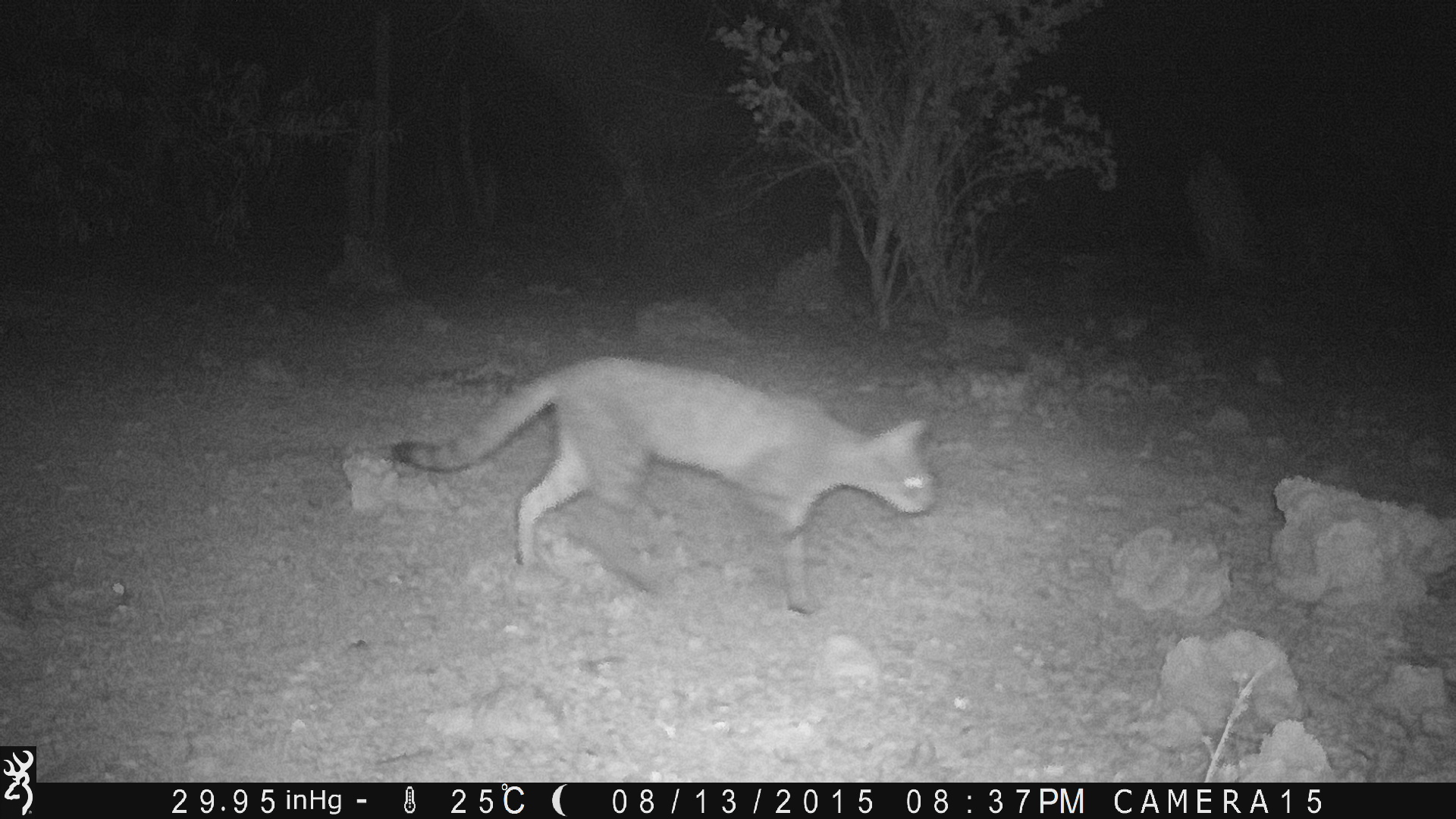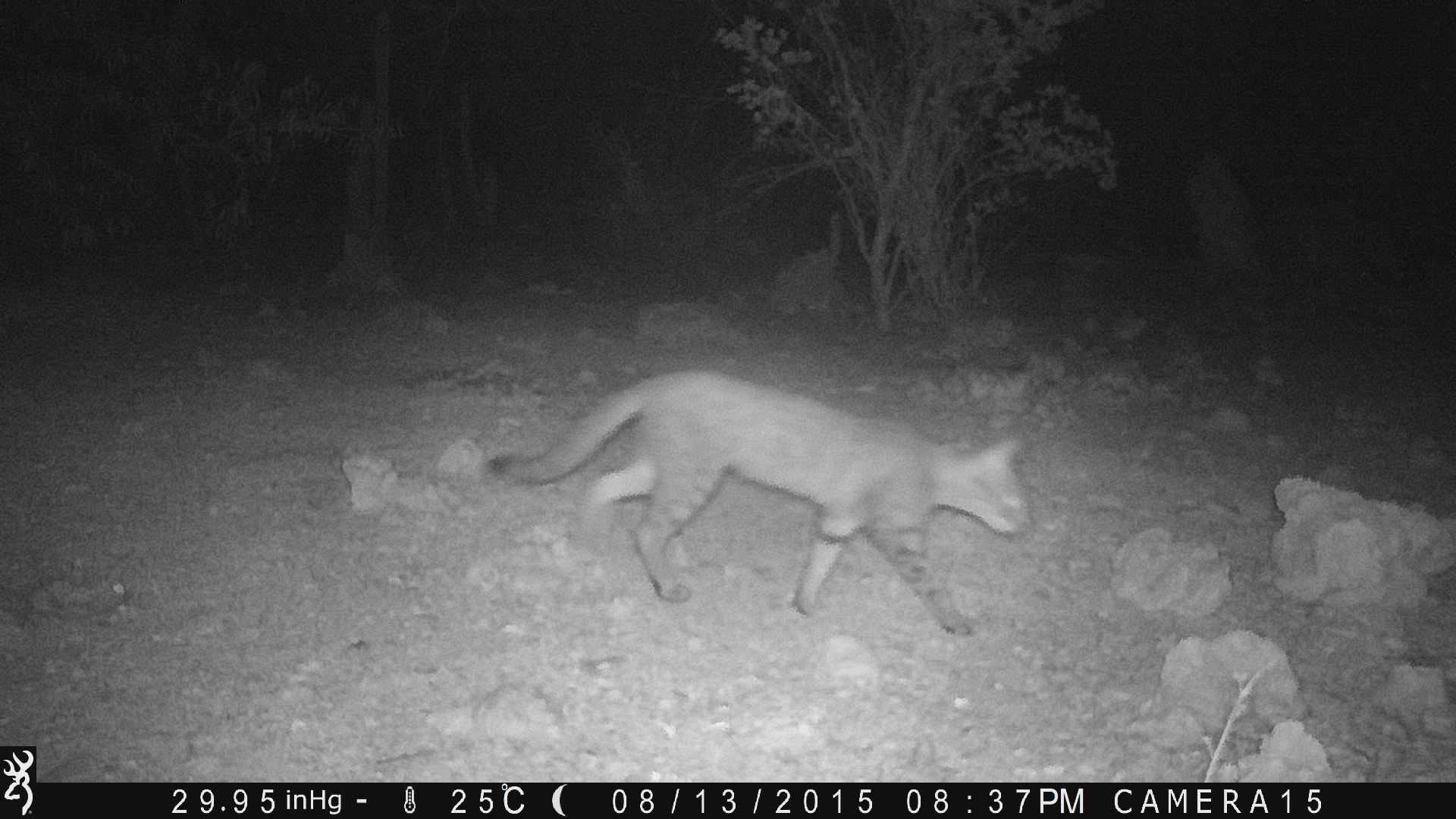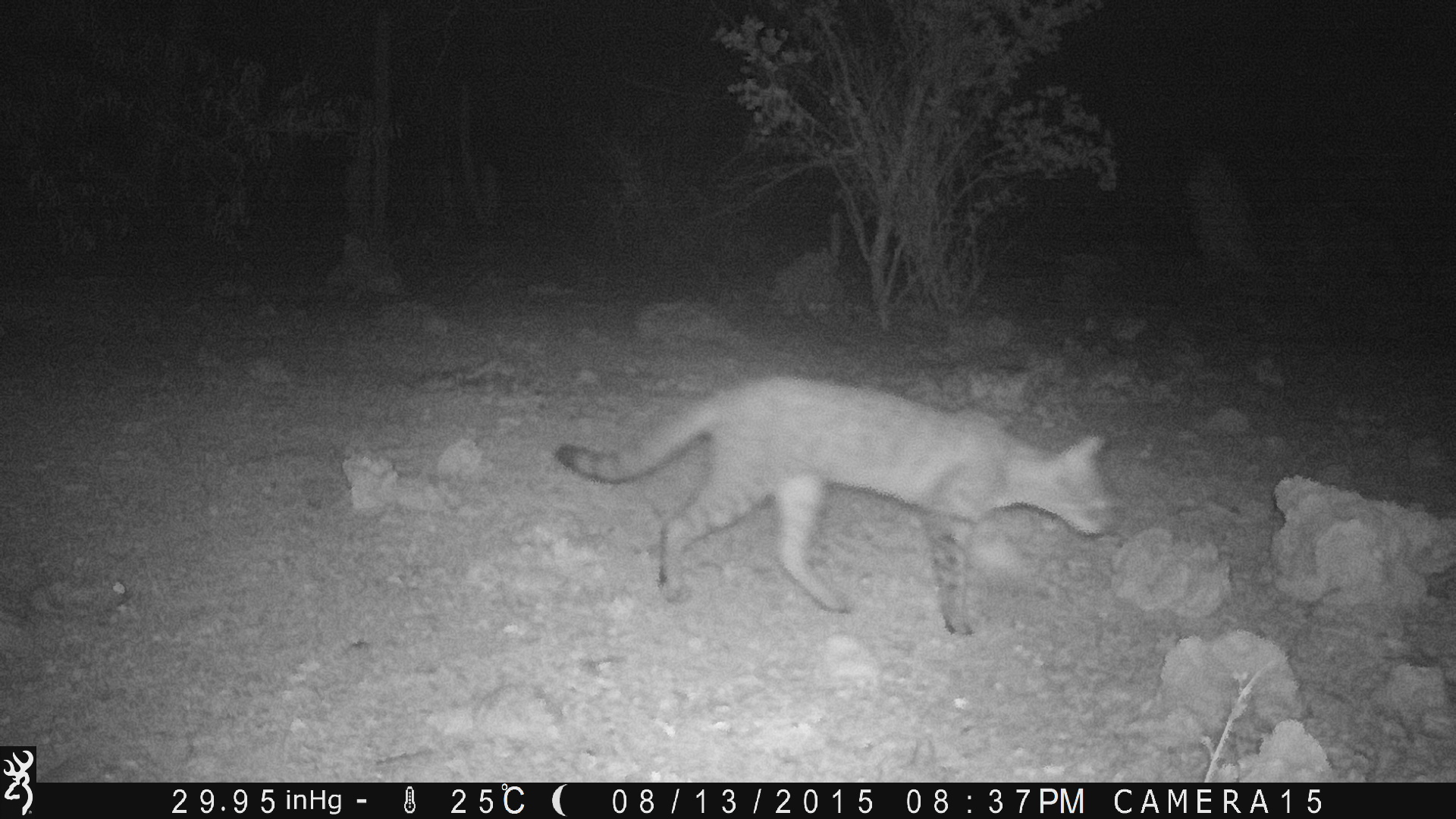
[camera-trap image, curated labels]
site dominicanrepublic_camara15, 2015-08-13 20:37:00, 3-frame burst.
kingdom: Animalia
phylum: Chordata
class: Mammalia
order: Carnivora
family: Felidae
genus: Felis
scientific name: Felis catus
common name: cat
Cat (Felis catus).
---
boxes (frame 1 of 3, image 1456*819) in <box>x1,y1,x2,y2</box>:
cat: <box>387,353,940,617</box>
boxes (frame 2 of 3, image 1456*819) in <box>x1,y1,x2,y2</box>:
cat: <box>483,366,1032,638</box>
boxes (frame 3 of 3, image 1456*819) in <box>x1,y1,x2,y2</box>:
cat: <box>549,375,1116,640</box>